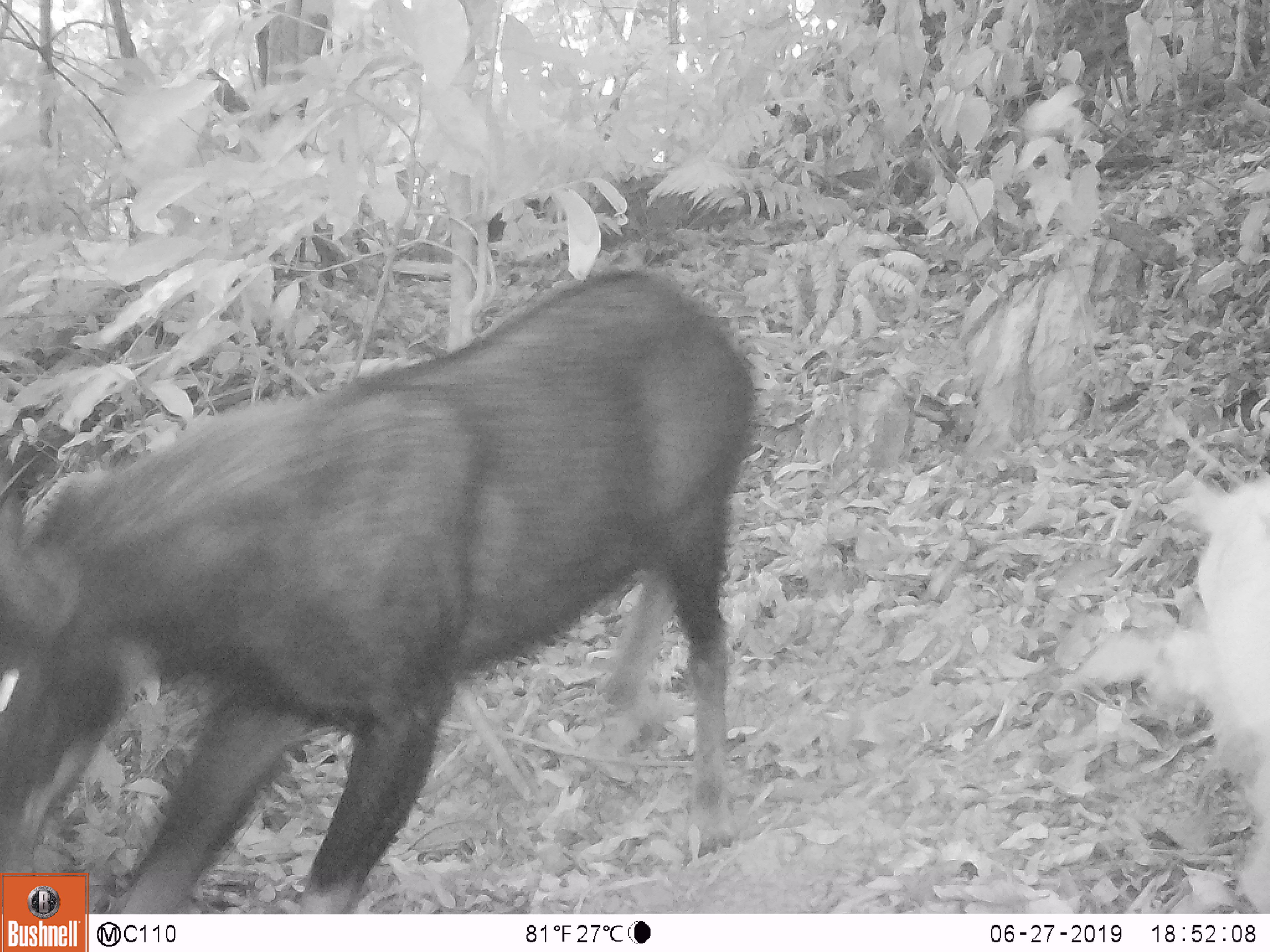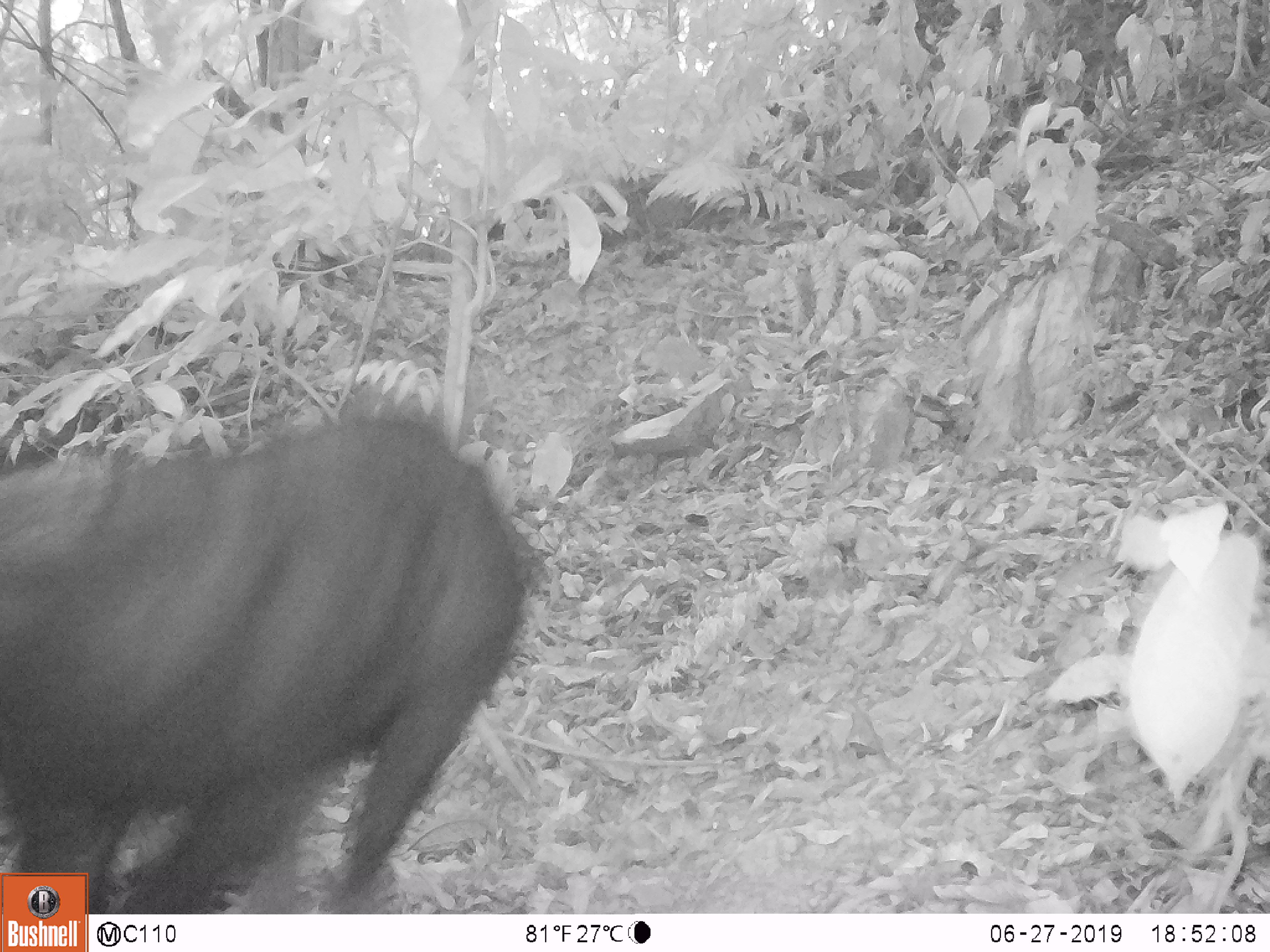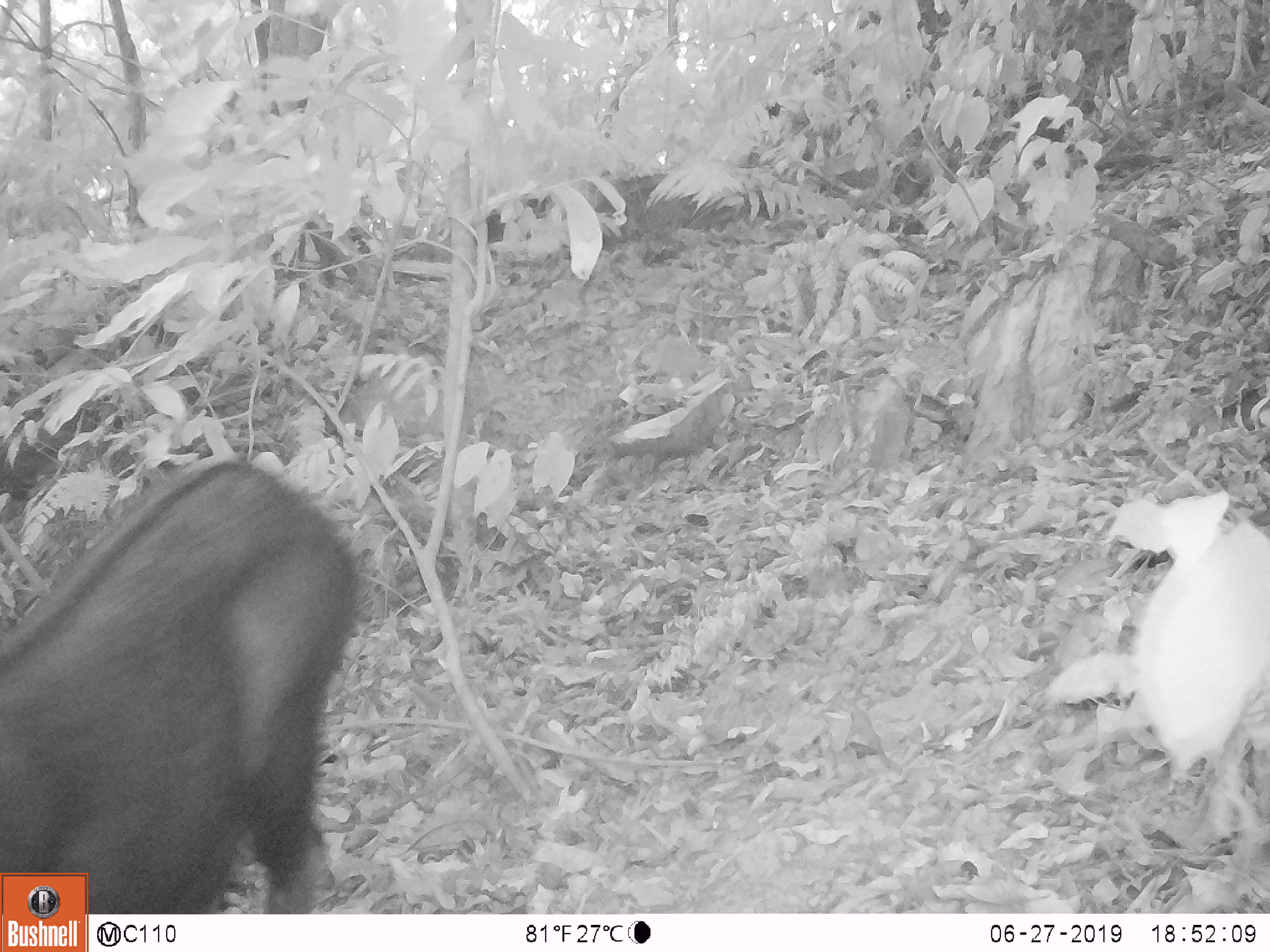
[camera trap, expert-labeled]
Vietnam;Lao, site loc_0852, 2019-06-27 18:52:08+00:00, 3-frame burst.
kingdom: Animalia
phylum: Chordata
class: Mammalia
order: Artiodactyla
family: Bovidae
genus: Capricornis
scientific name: Capricornis sumatraensis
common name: chinese serow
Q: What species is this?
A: Chinese serow (Capricornis sumatraensis).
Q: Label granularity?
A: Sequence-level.